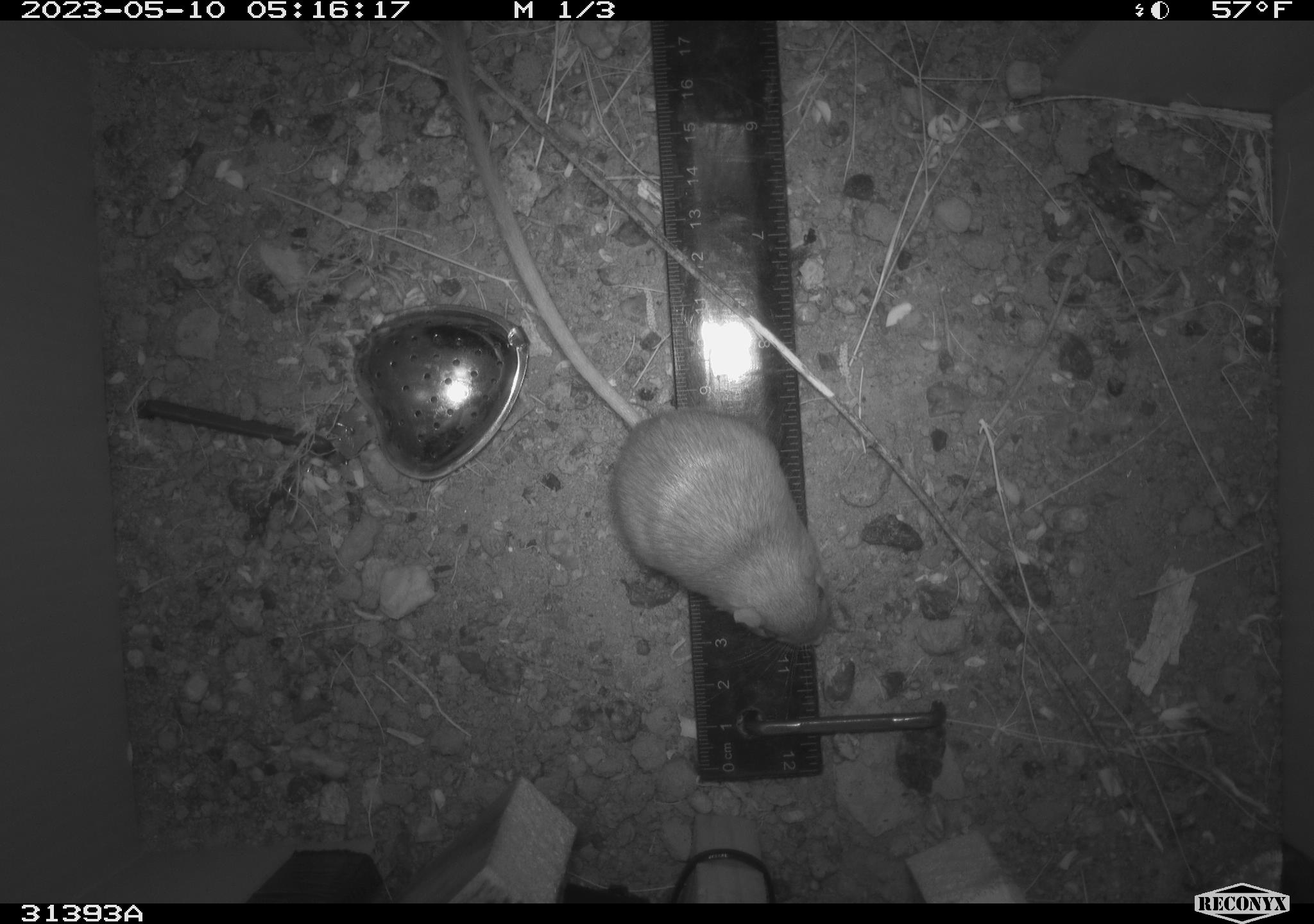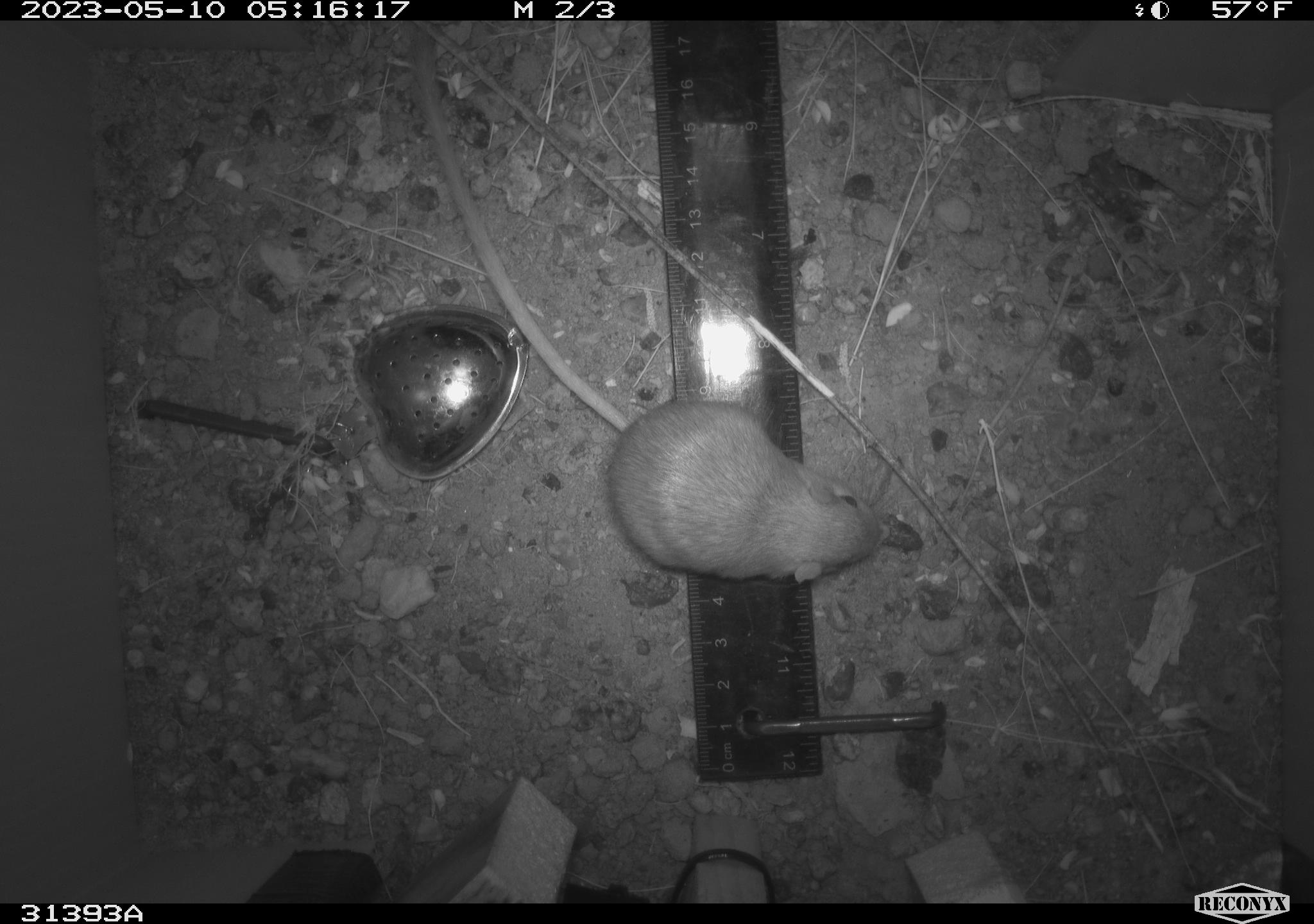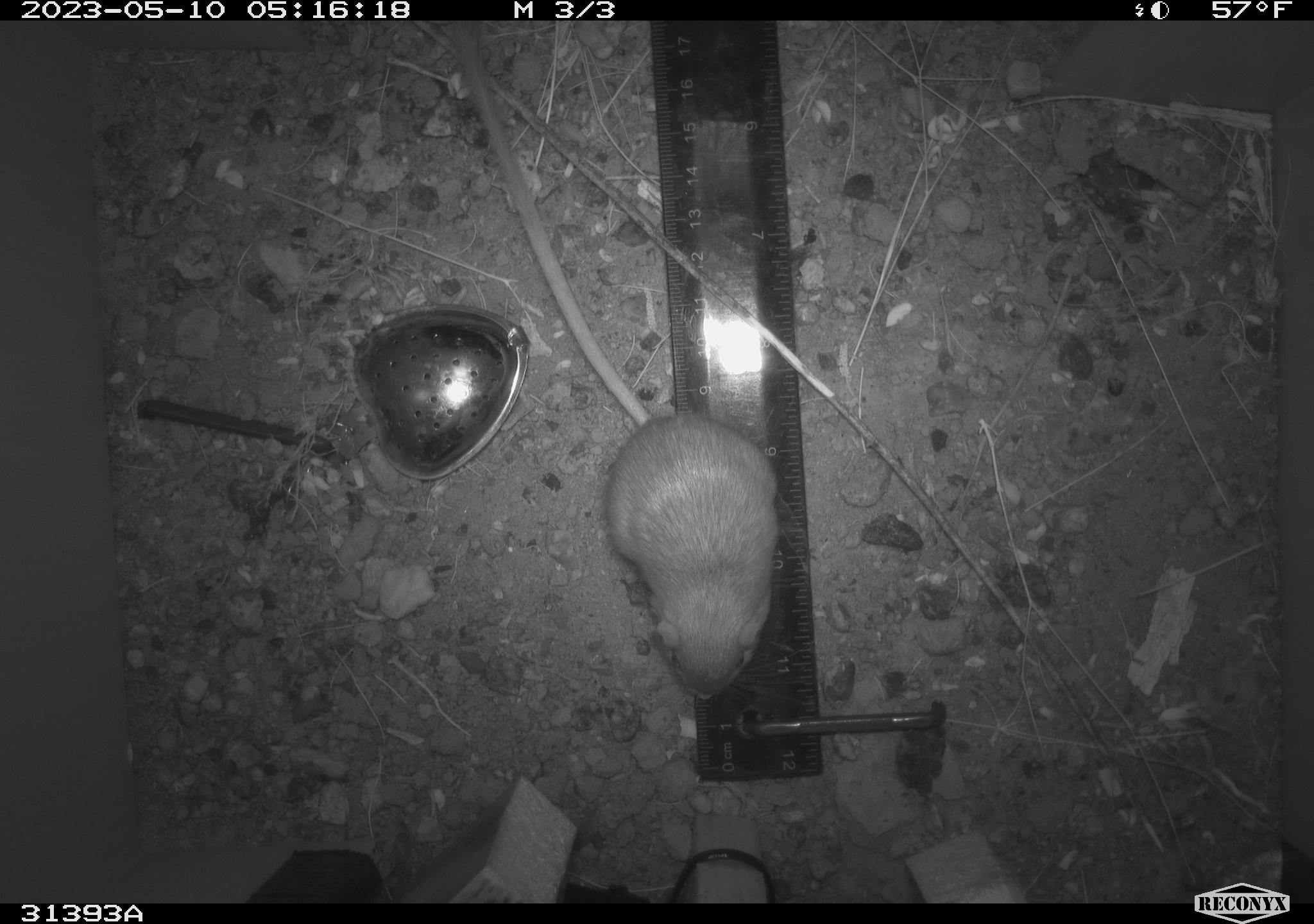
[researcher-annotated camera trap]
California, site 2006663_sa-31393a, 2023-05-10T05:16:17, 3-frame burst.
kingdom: Animalia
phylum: Chordata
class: Mammalia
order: Rodentia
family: Heteromyidae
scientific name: Heteromyidae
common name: kangaroo rats and pocket mice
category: heteromyidae family